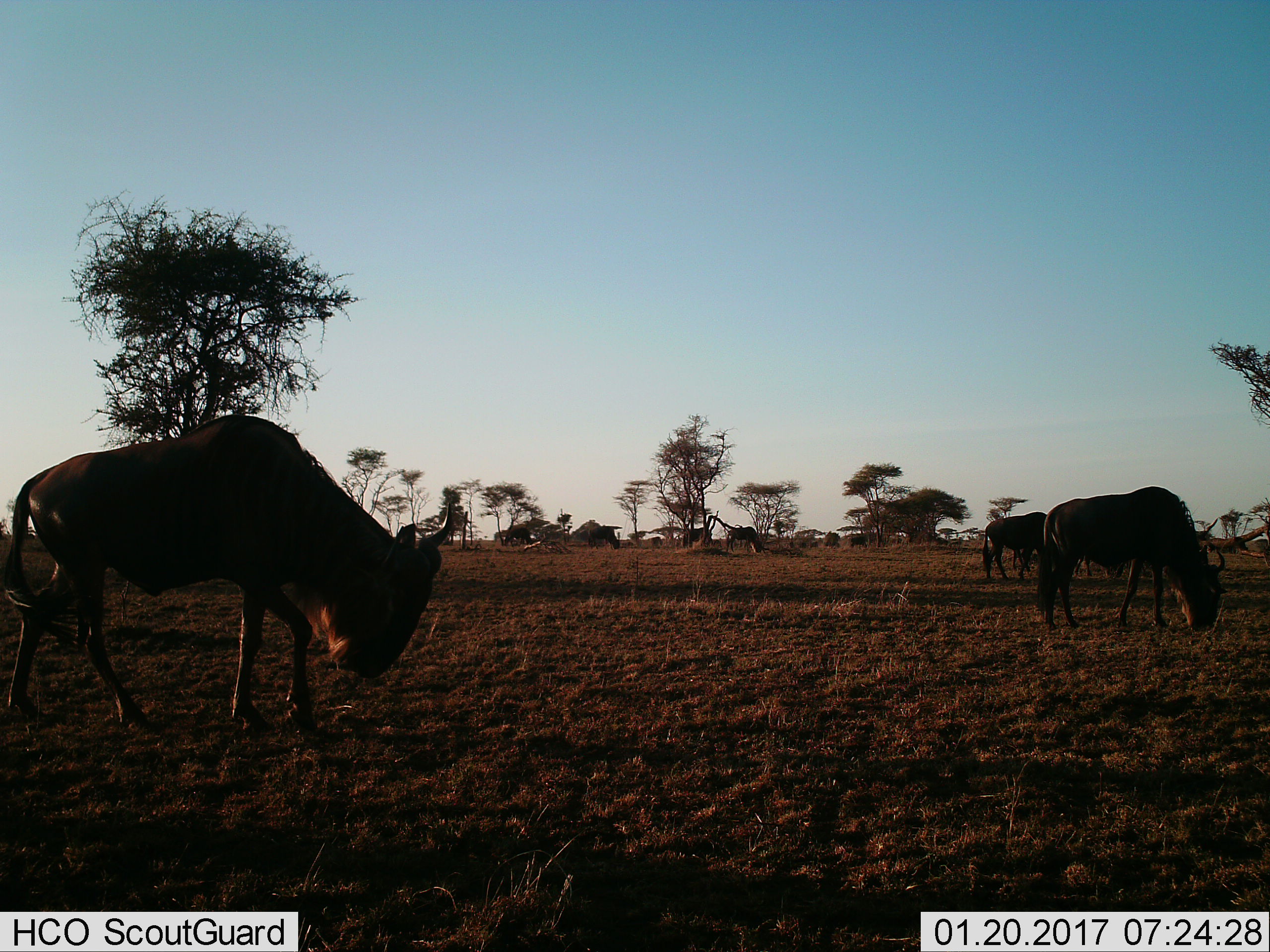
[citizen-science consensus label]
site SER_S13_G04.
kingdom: Animalia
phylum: Chordata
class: Mammalia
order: Artiodactyla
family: Bovidae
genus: Connochaetes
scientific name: Connochaetes taurinus taurinus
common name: blue wildebeest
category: wildebeestblue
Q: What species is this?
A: Wildebeestblue (blue wildebeest) (Connochaetes taurinus taurinus).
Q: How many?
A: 7.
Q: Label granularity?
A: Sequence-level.